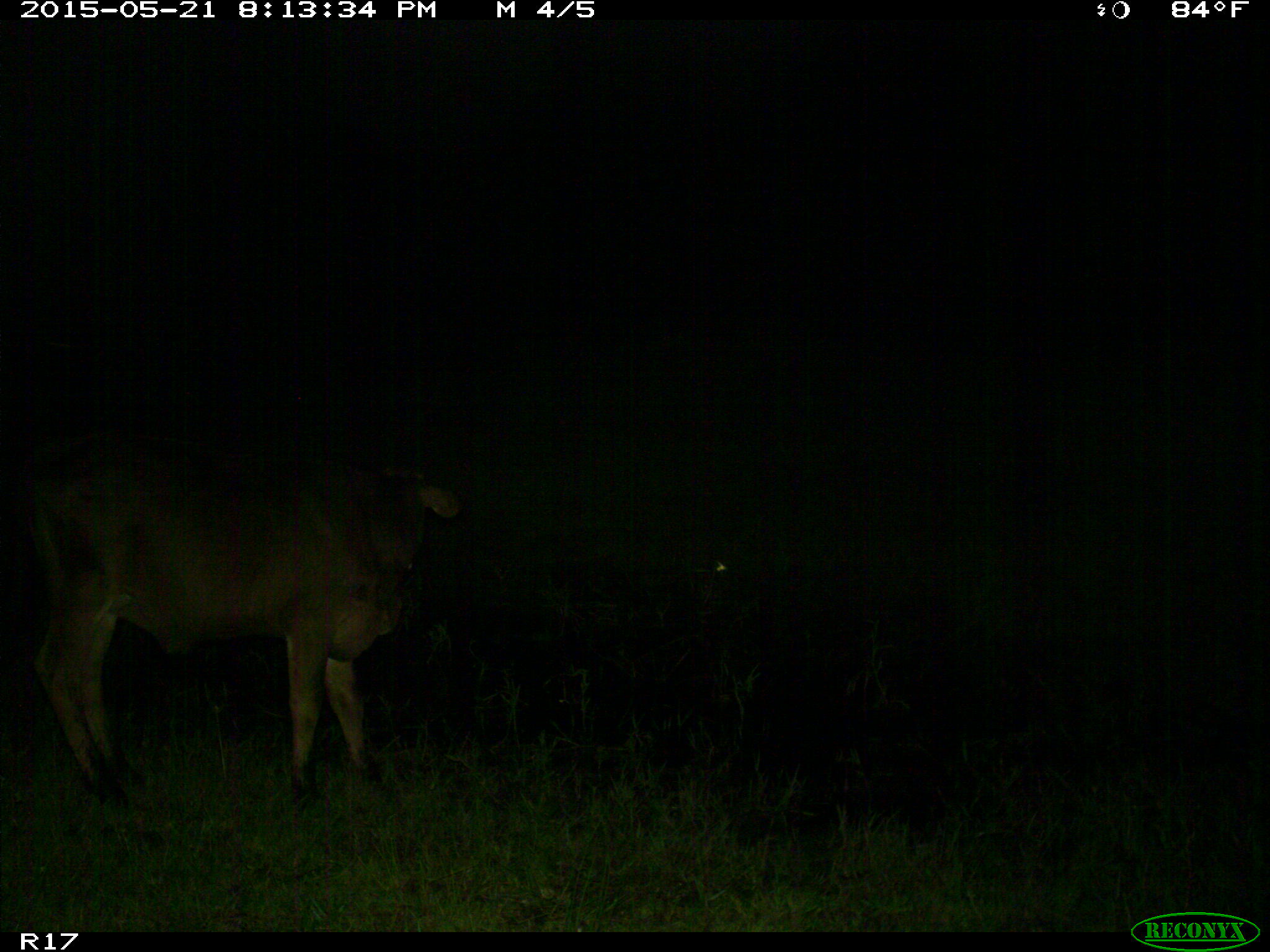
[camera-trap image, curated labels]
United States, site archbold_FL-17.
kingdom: Animalia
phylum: Chordata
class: Mammalia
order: Artiodactyla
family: Bovidae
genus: Bos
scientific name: Bos taurus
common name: domestic cow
Bos taurus (domestic cow).